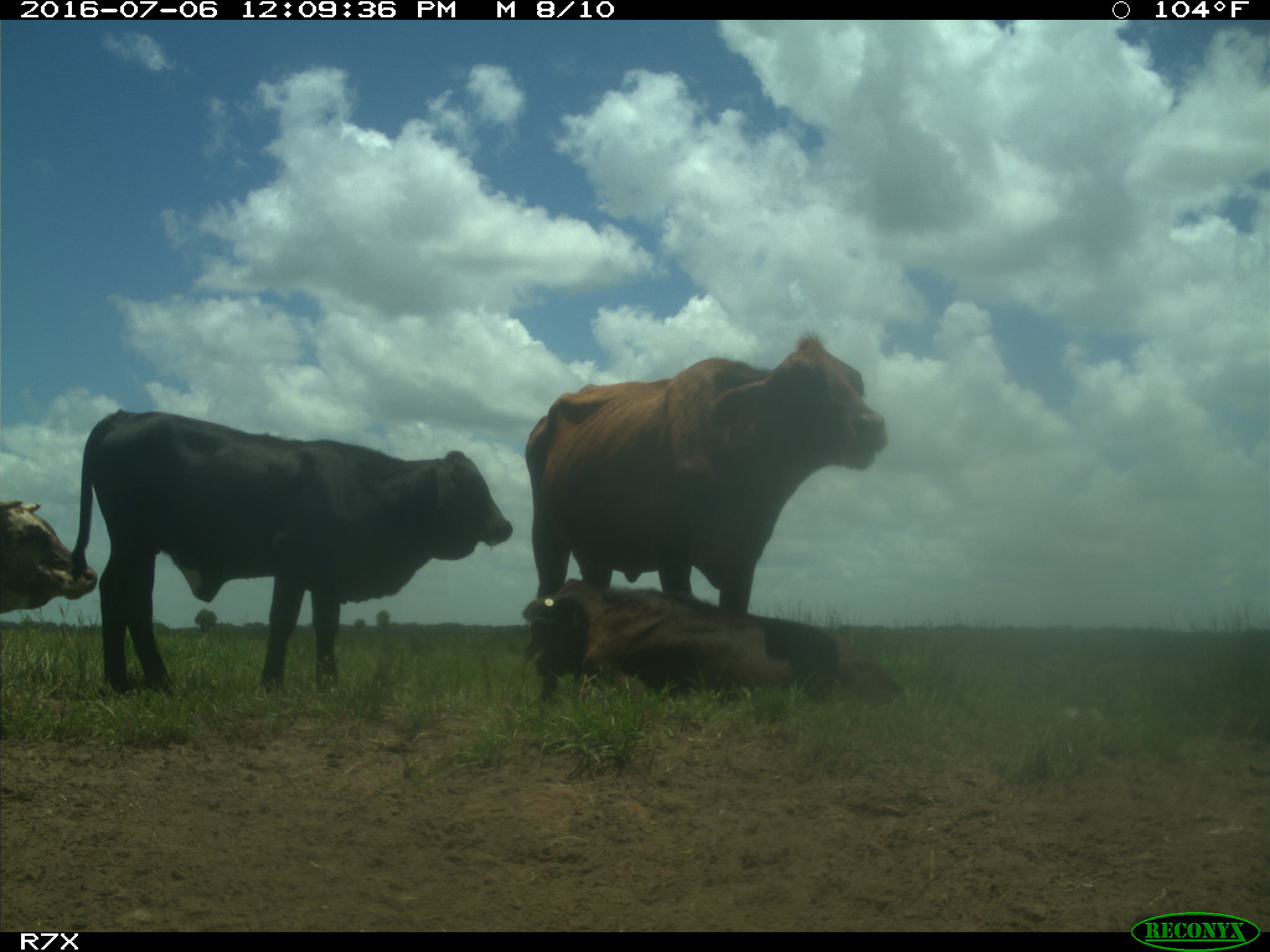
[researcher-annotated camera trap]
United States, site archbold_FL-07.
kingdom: Animalia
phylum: Chordata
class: Mammalia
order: Artiodactyla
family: Bovidae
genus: Bos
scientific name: Bos taurus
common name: domestic cow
Bos taurus (domestic cow).